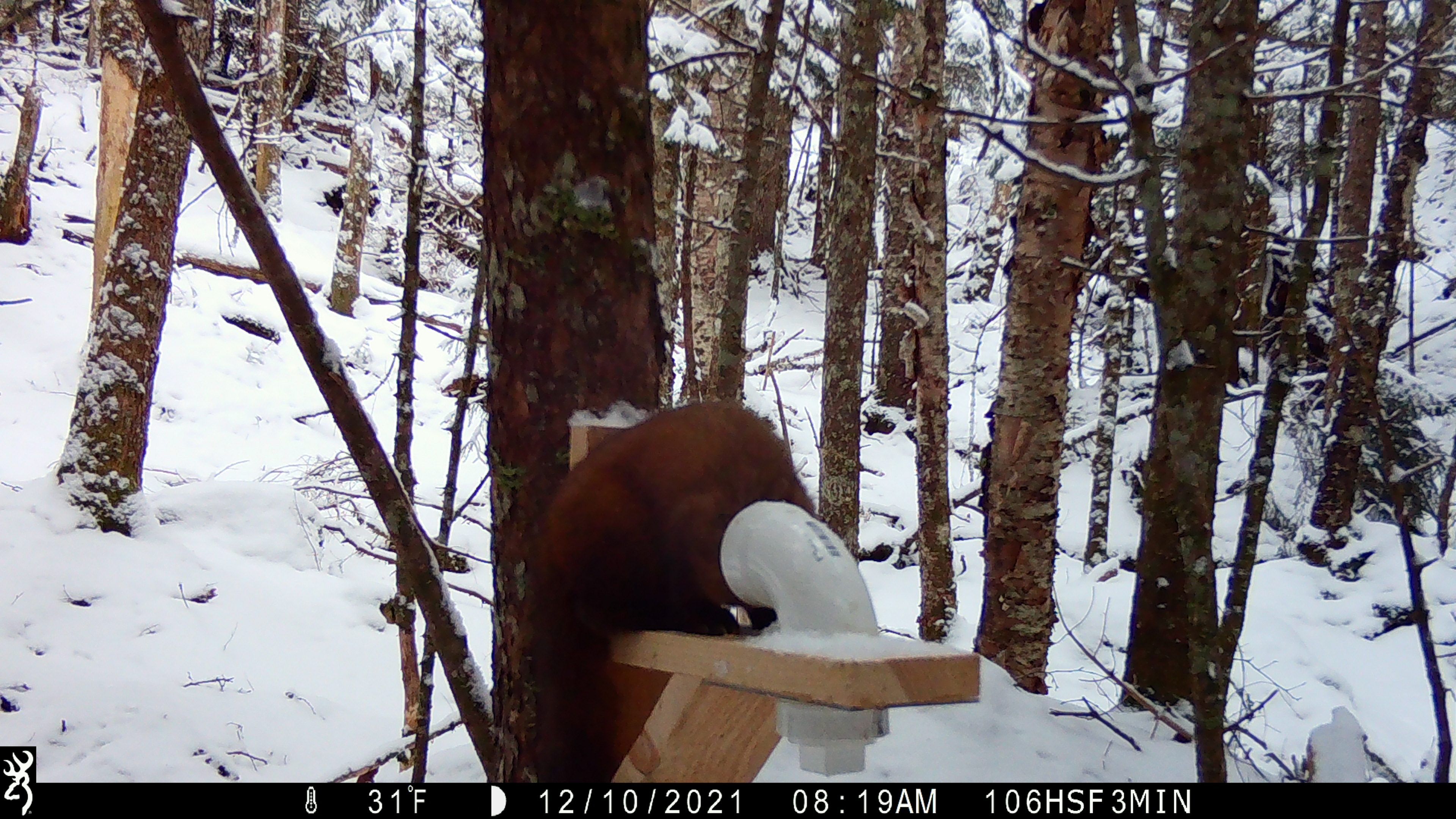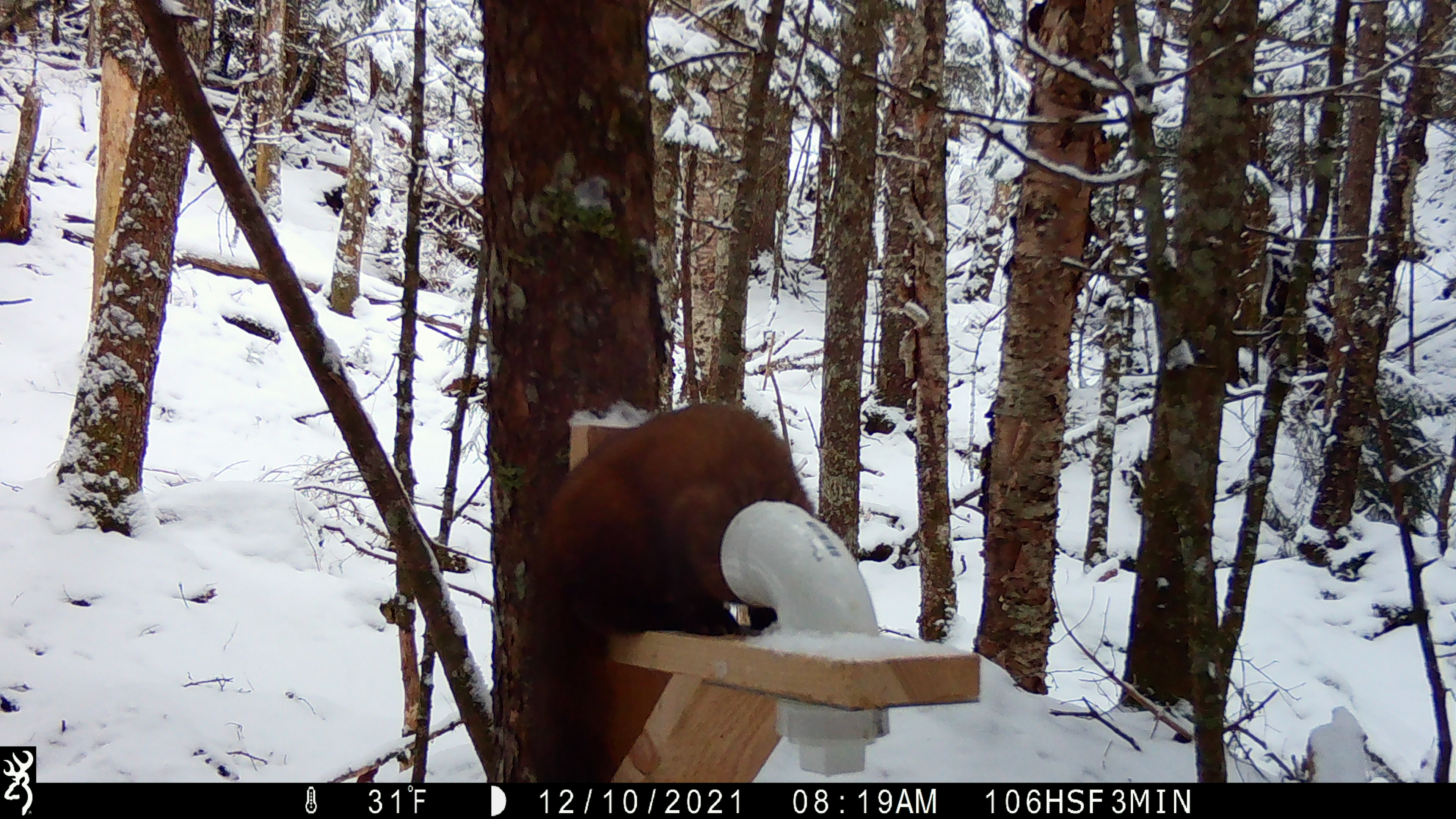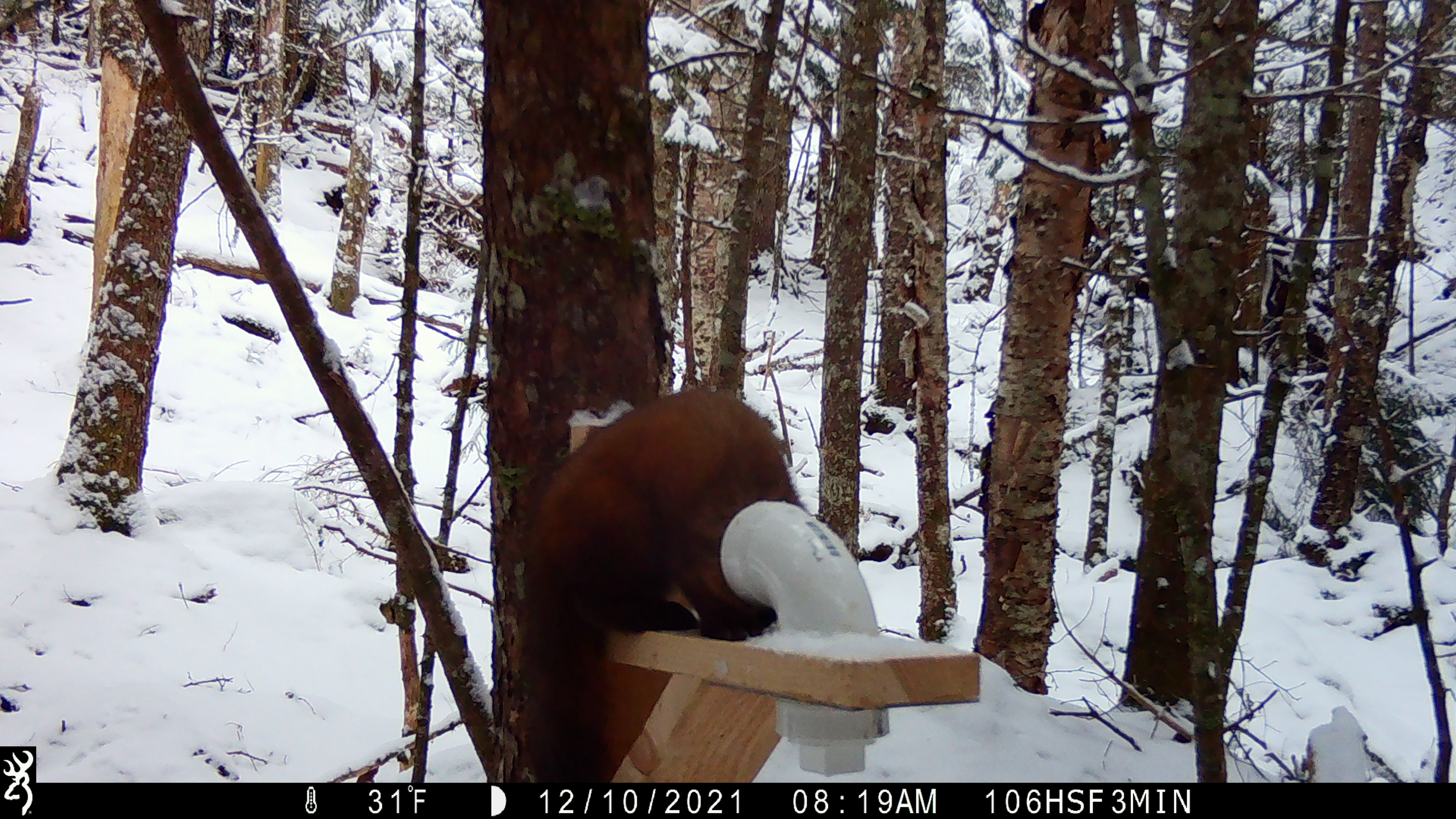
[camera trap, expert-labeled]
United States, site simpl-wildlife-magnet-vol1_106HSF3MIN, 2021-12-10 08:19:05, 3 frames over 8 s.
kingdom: Animalia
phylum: Chordata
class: Mammalia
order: Carnivora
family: Mustelidae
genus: Martes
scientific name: Martes americana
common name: american marten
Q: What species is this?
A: American marten (Martes americana).